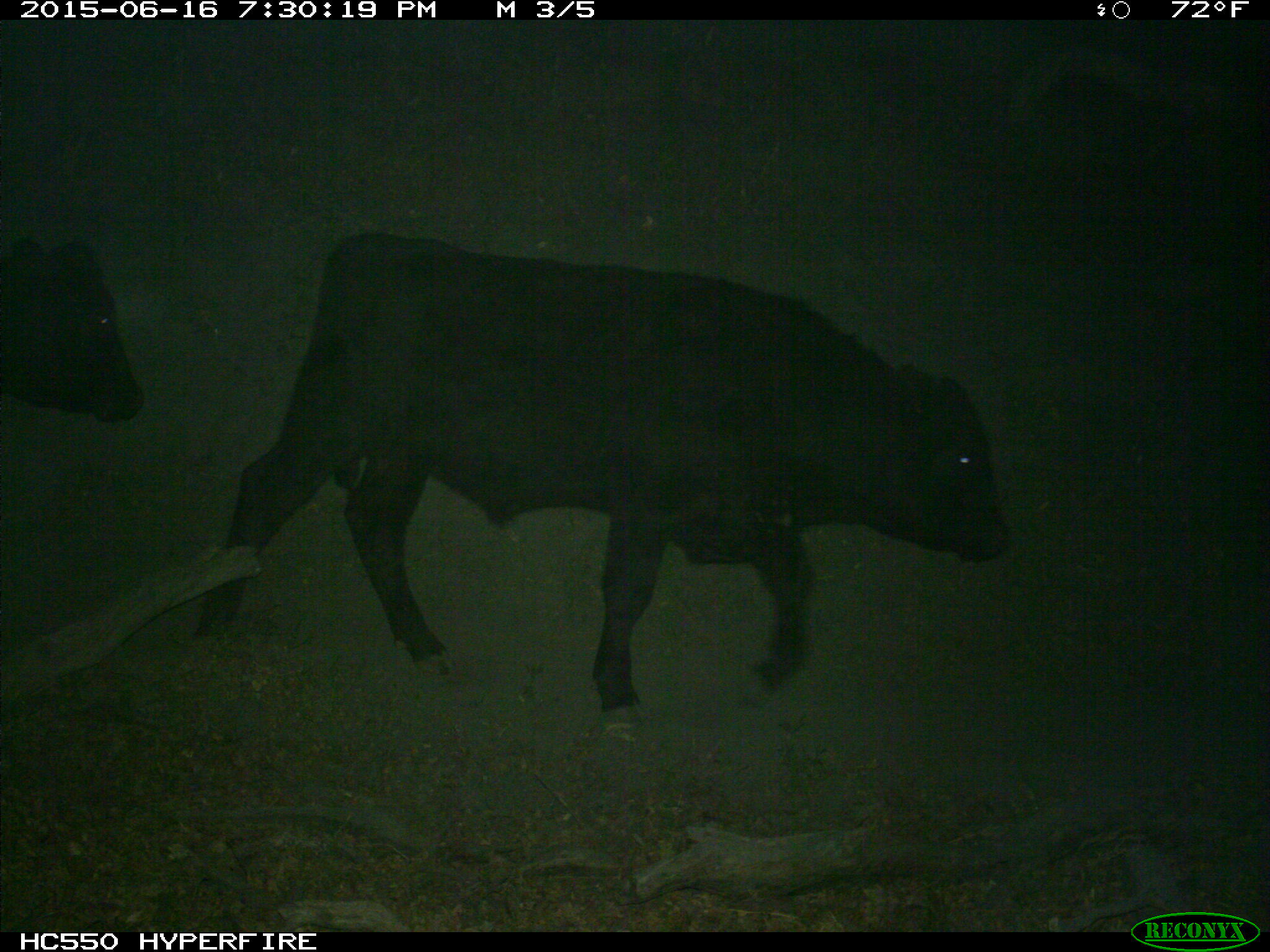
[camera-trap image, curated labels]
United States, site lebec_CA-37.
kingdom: Animalia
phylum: Chordata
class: Mammalia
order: Artiodactyla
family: Bovidae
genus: Bos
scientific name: Bos taurus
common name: domestic cow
Bos taurus (domestic cow).